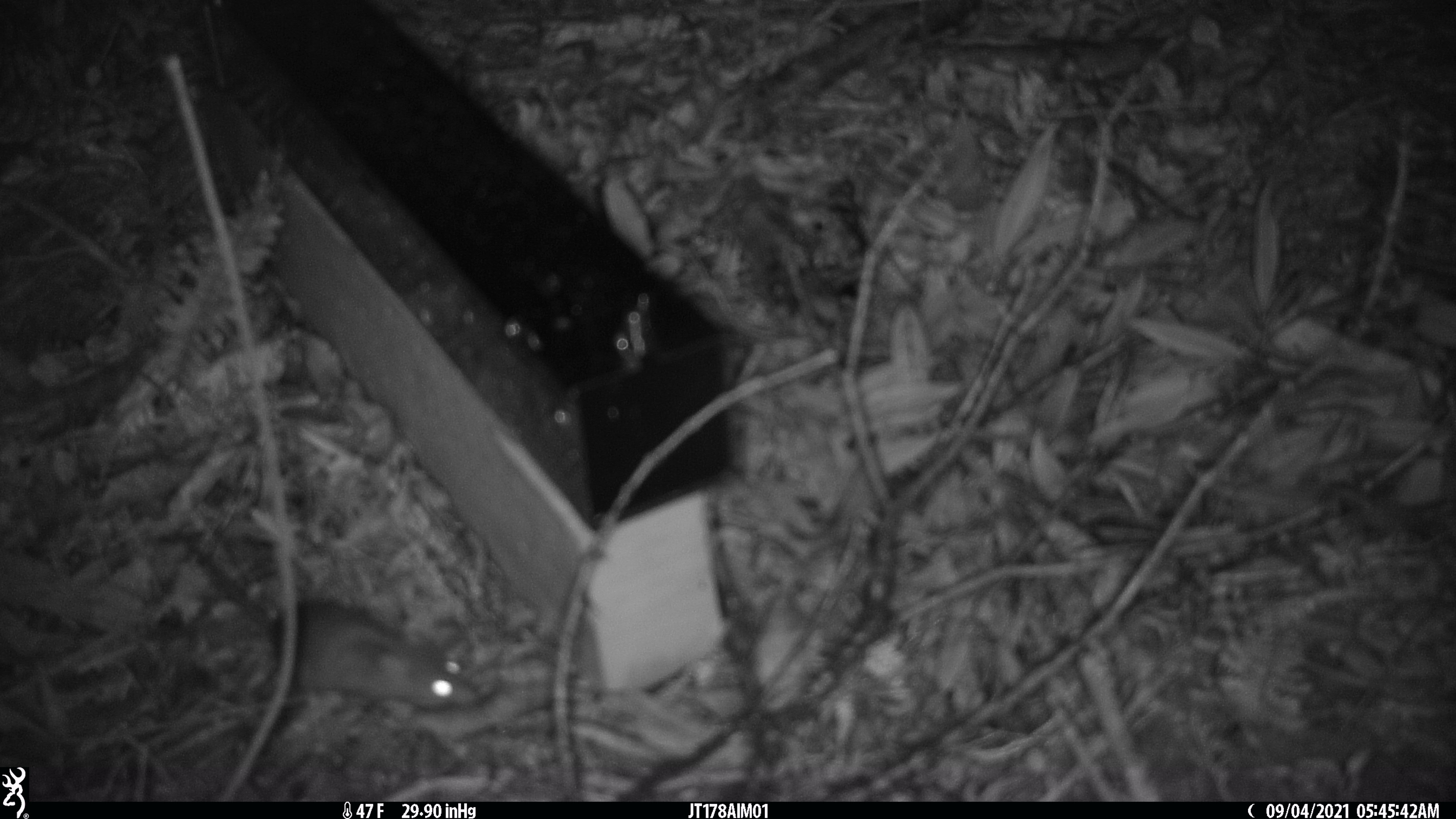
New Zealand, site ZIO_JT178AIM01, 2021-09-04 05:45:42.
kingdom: Animalia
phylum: Chordata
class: Mammalia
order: Rodentia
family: Muridae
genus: Mus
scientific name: Mus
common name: mouse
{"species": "mouse (Mus)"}